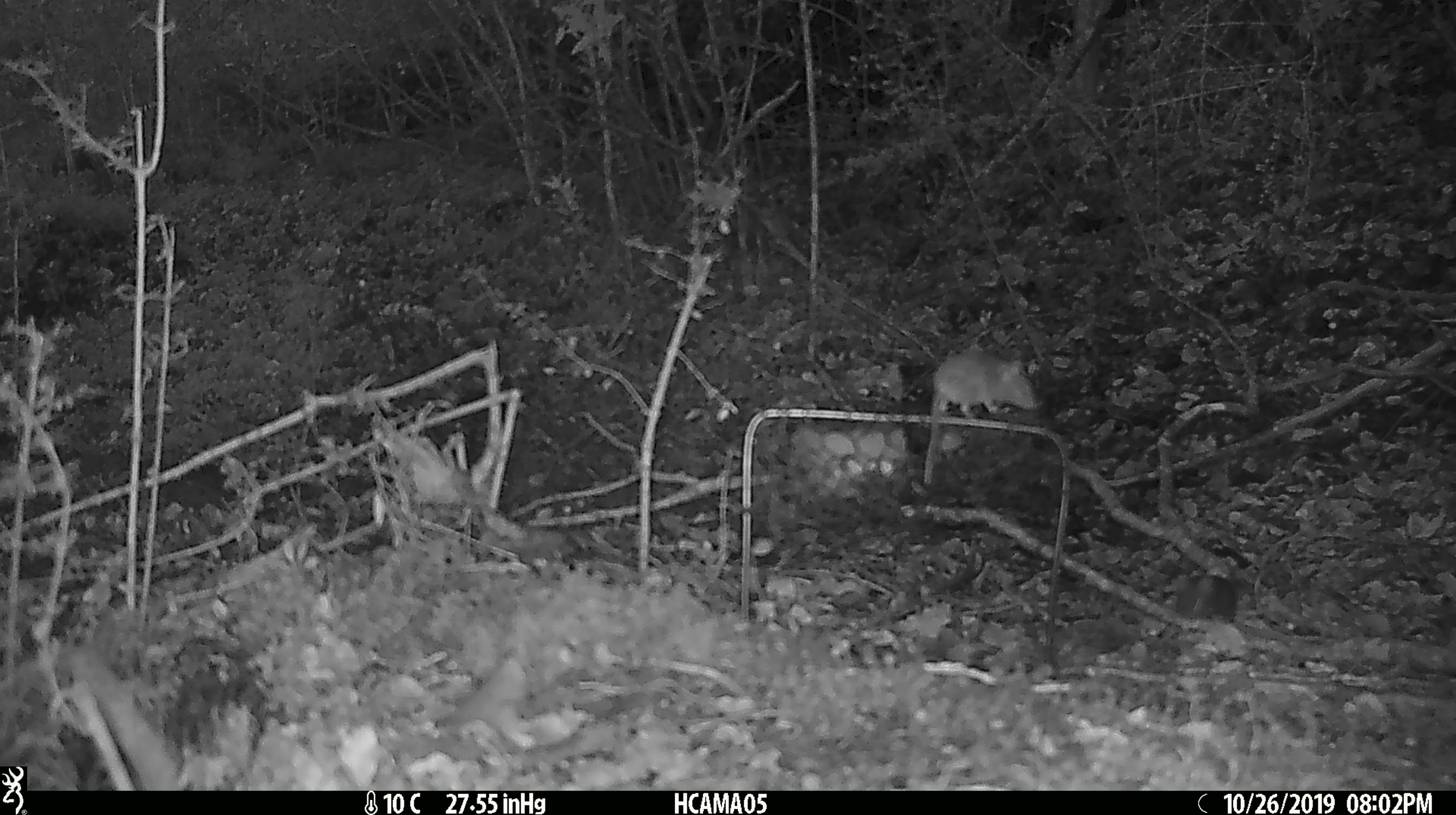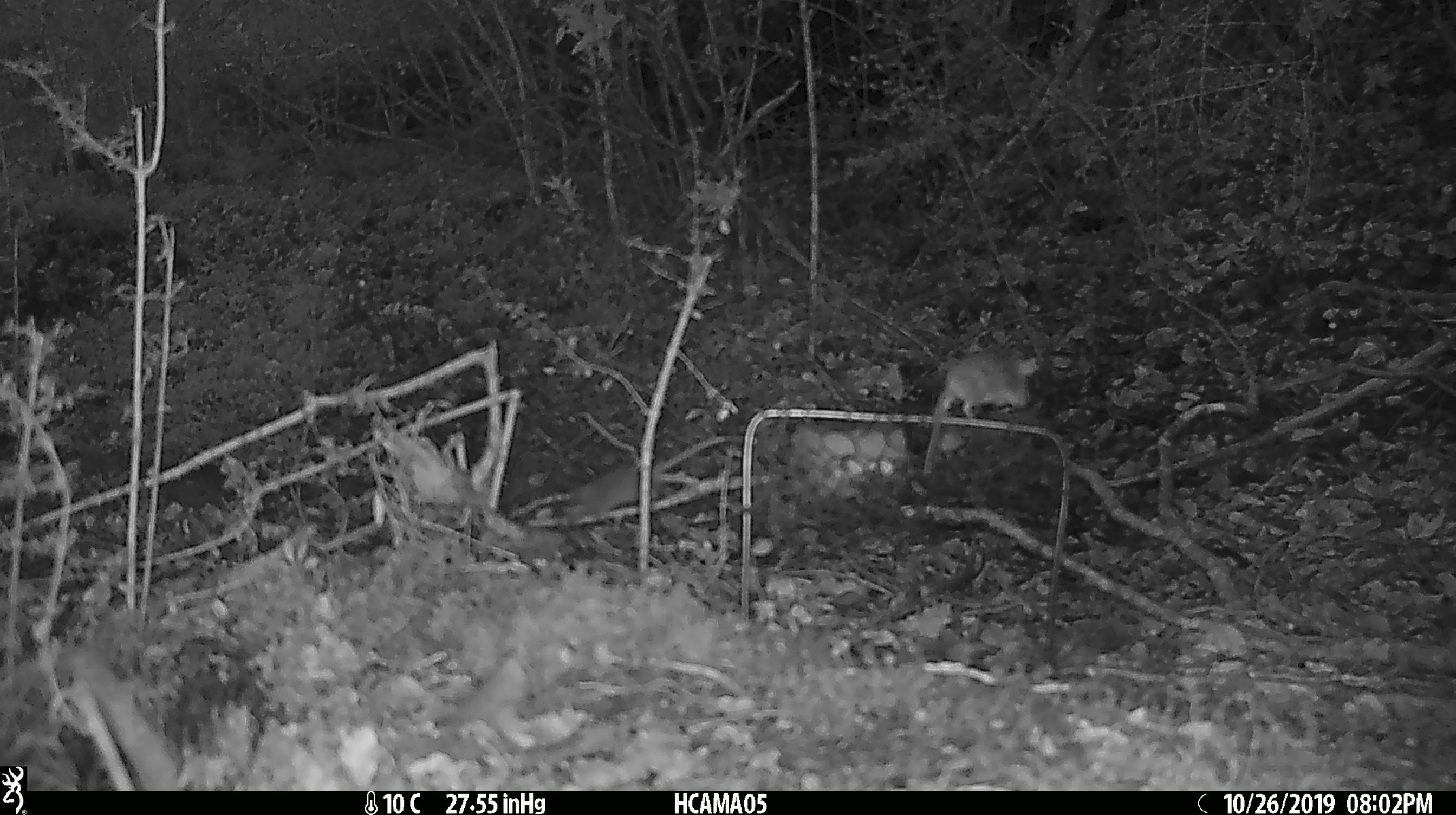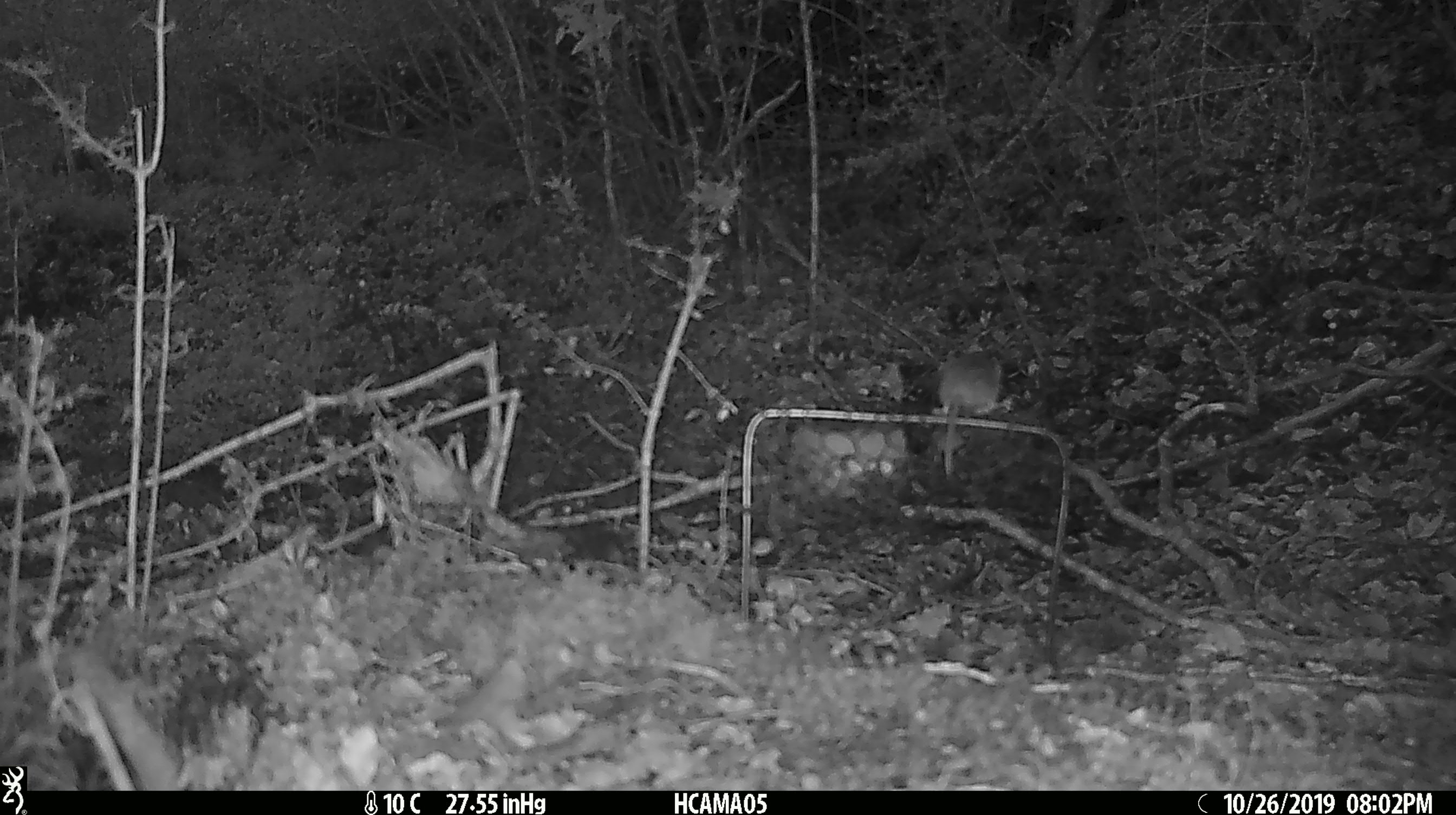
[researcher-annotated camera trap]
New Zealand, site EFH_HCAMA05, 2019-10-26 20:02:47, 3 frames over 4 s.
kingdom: Animalia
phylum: Chordata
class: Mammalia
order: Rodentia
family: Muridae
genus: Mus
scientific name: Mus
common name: mouse